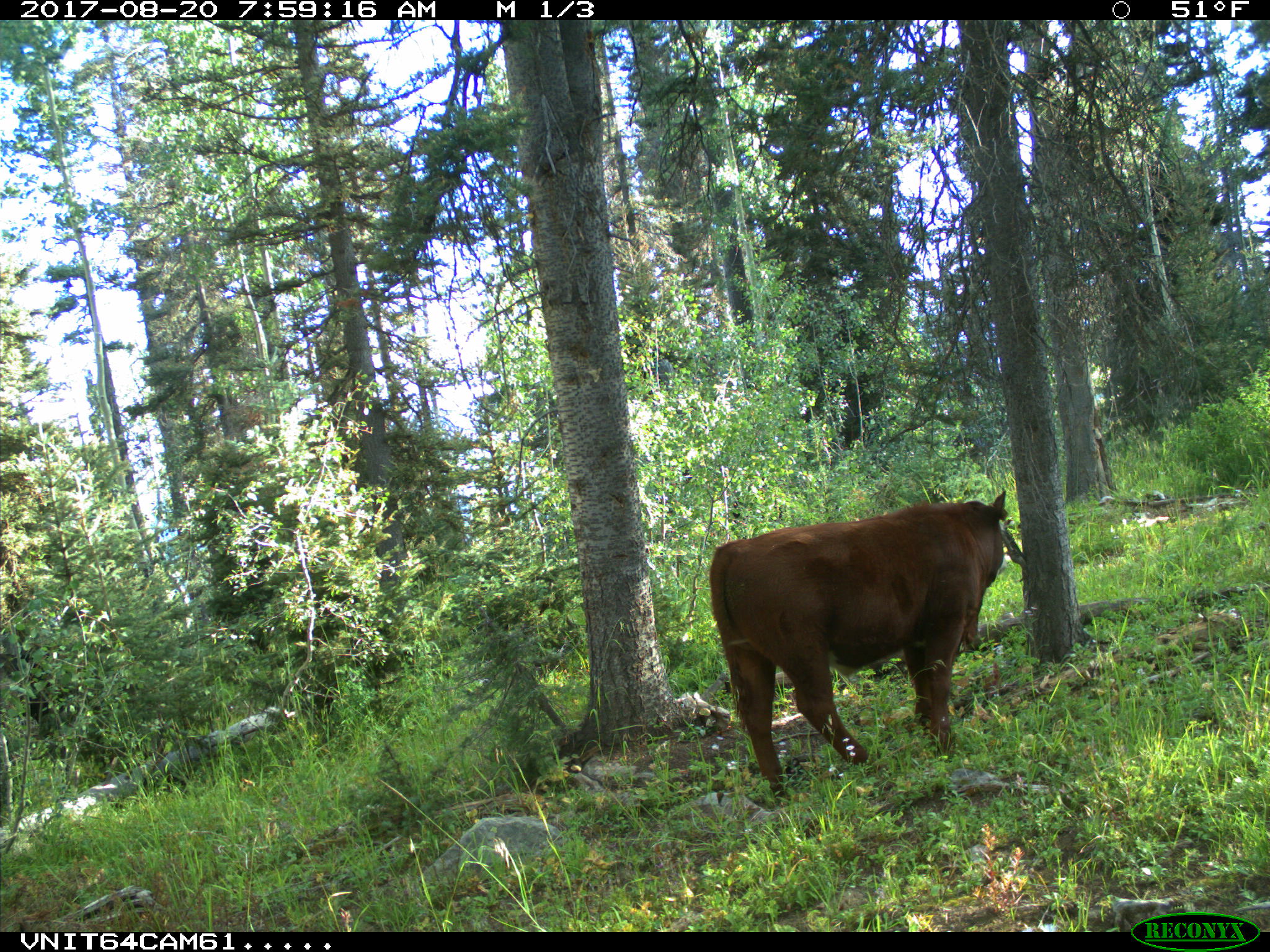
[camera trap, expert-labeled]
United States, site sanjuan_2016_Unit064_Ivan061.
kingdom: Animalia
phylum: Chordata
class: Mammalia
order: Artiodactyla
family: Bovidae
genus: Bos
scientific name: Bos taurus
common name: domestic cow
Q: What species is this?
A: Bos taurus (domestic cow).